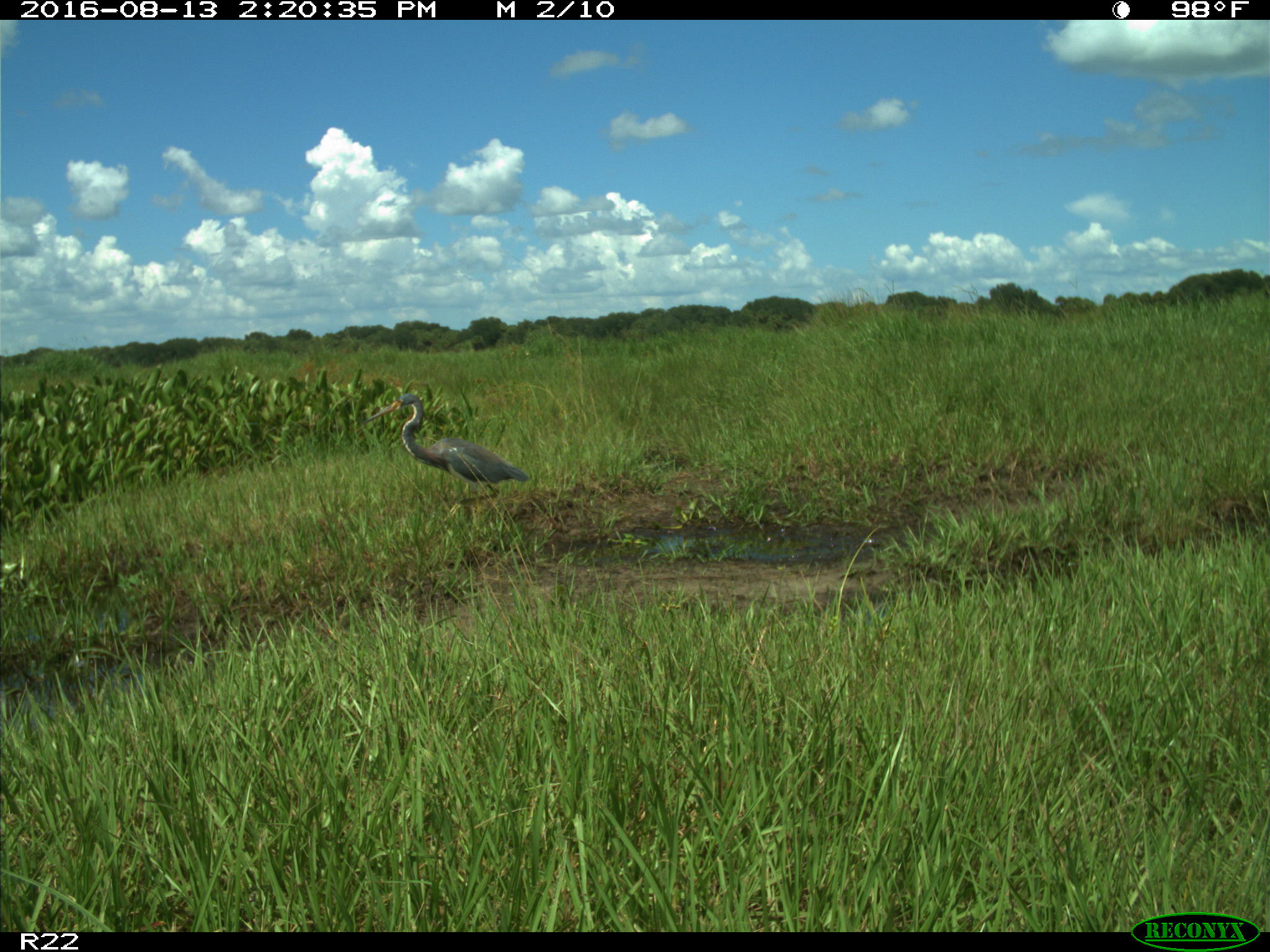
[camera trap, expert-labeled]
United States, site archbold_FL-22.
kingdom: Animalia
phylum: Chordata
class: Aves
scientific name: Aves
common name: birds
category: unidentified bird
Unidentified bird (birds) (Aves).